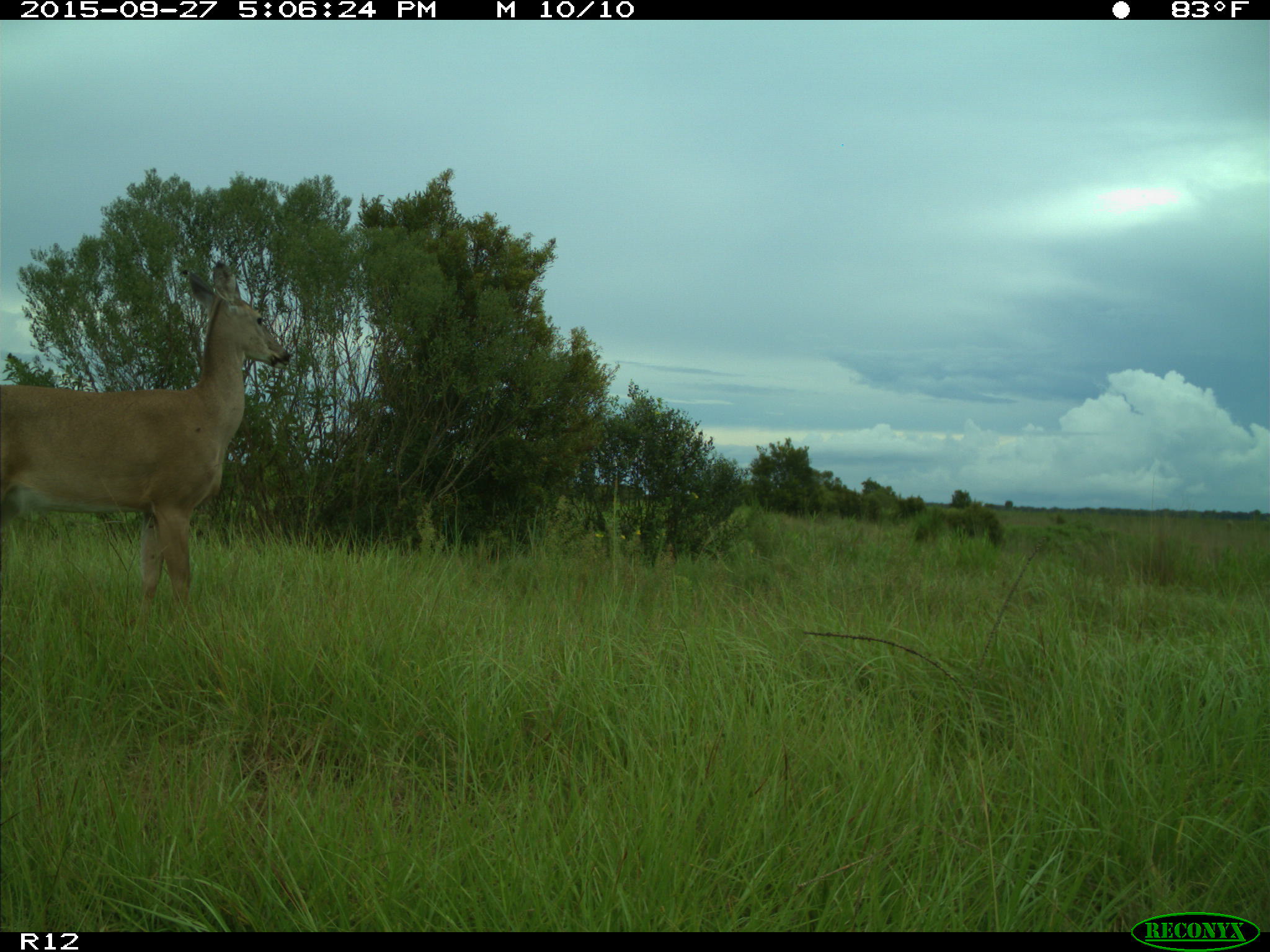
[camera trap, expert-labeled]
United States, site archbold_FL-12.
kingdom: Animalia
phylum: Chordata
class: Mammalia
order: Artiodactyla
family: Cervidae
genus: Odocoileus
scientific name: Odocoileus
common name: deer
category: unidentified deer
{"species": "unidentified deer (deer) (Odocoileus)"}